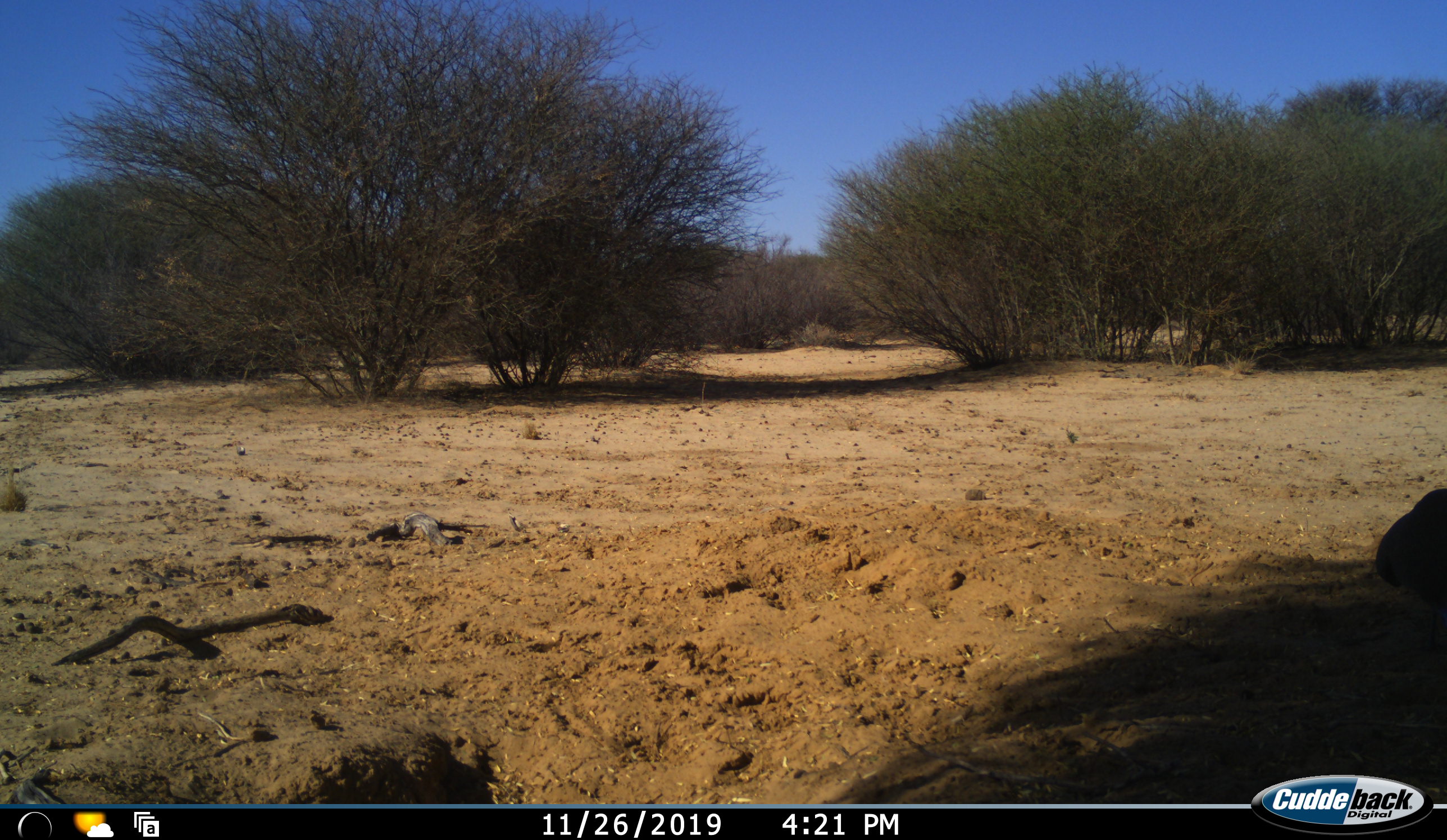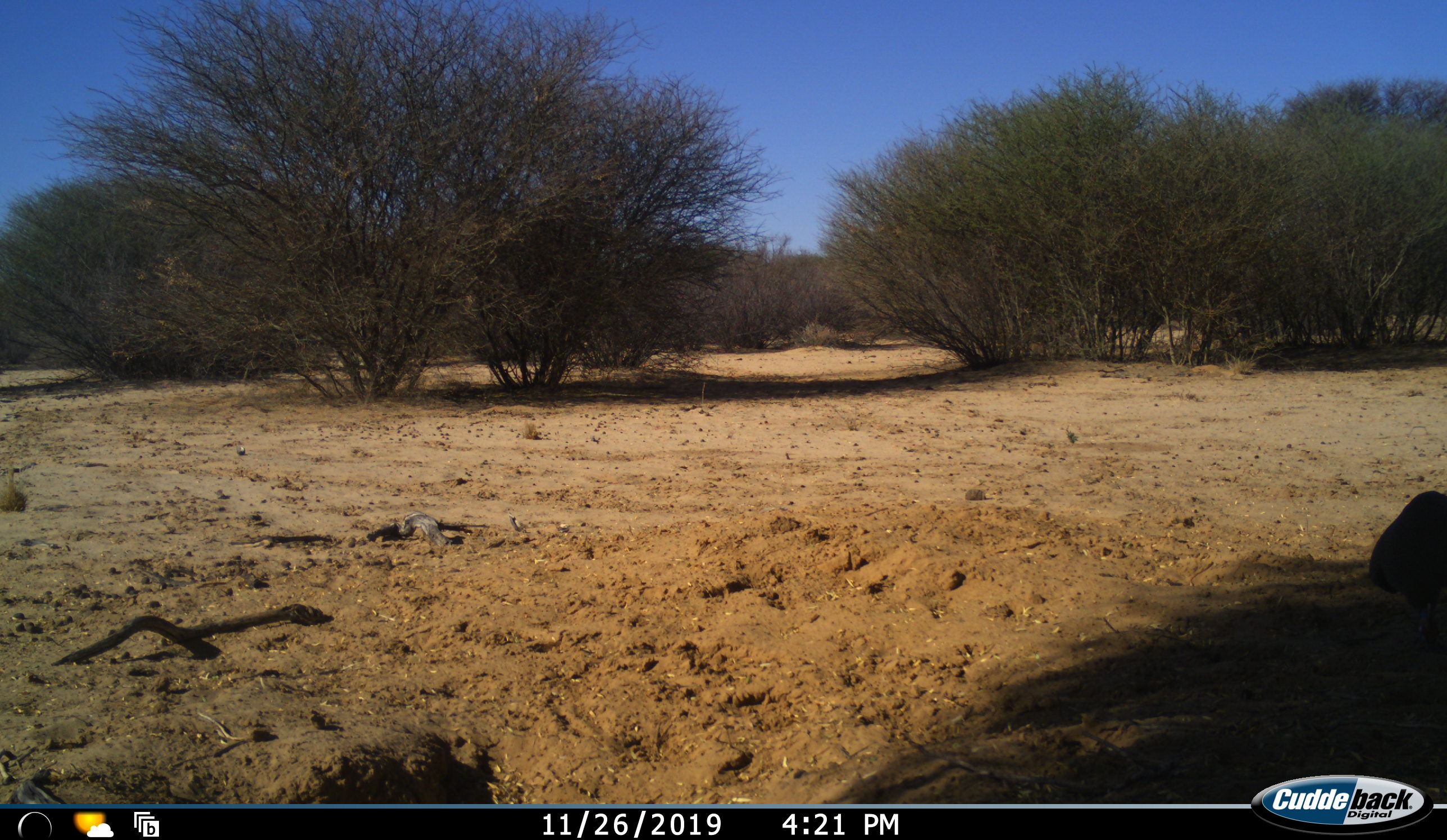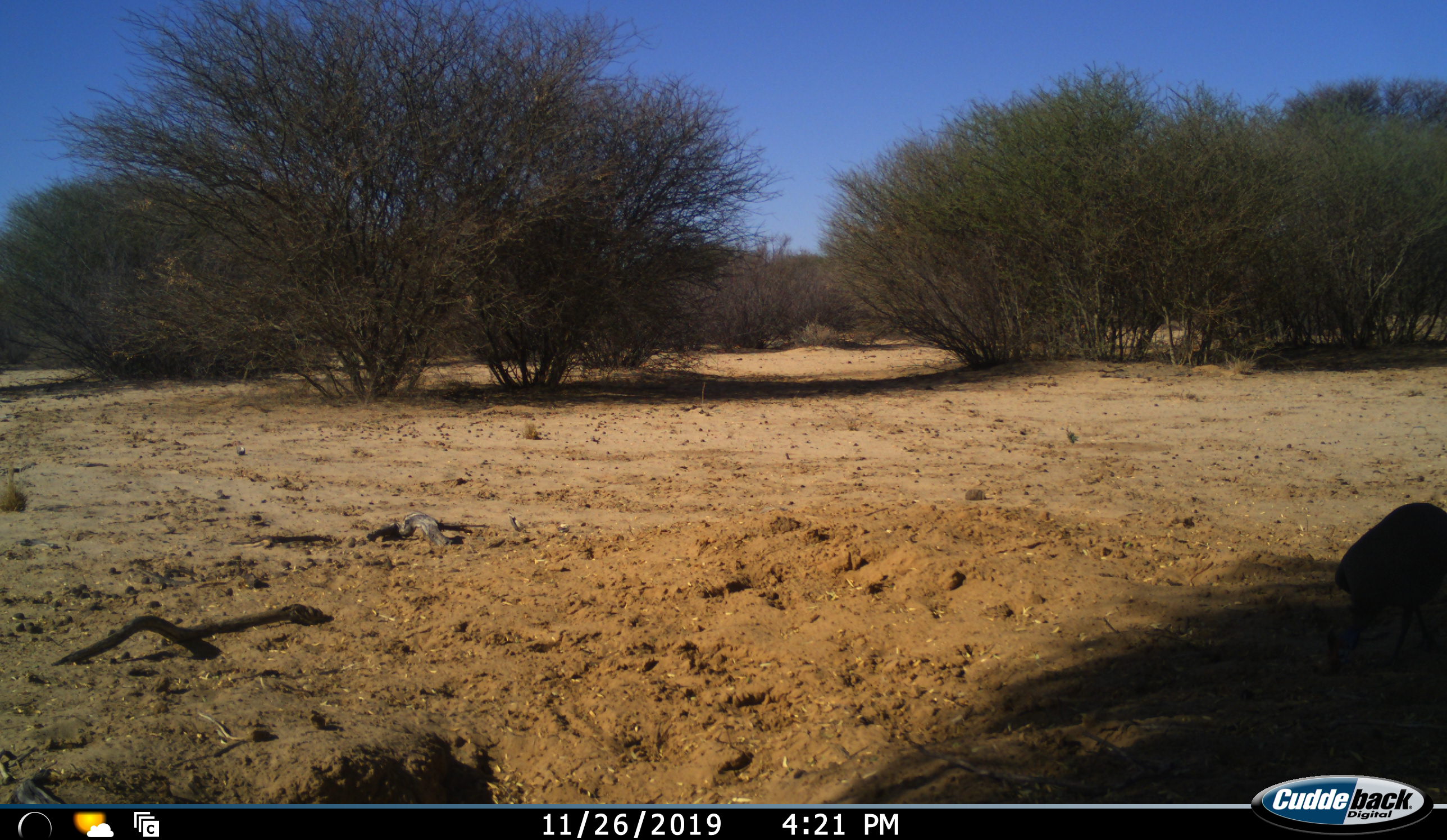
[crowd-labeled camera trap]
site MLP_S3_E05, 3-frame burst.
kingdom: Animalia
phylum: Chordata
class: Aves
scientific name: Aves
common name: bird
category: birdother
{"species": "birdother (bird) (Aves)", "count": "1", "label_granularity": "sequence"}